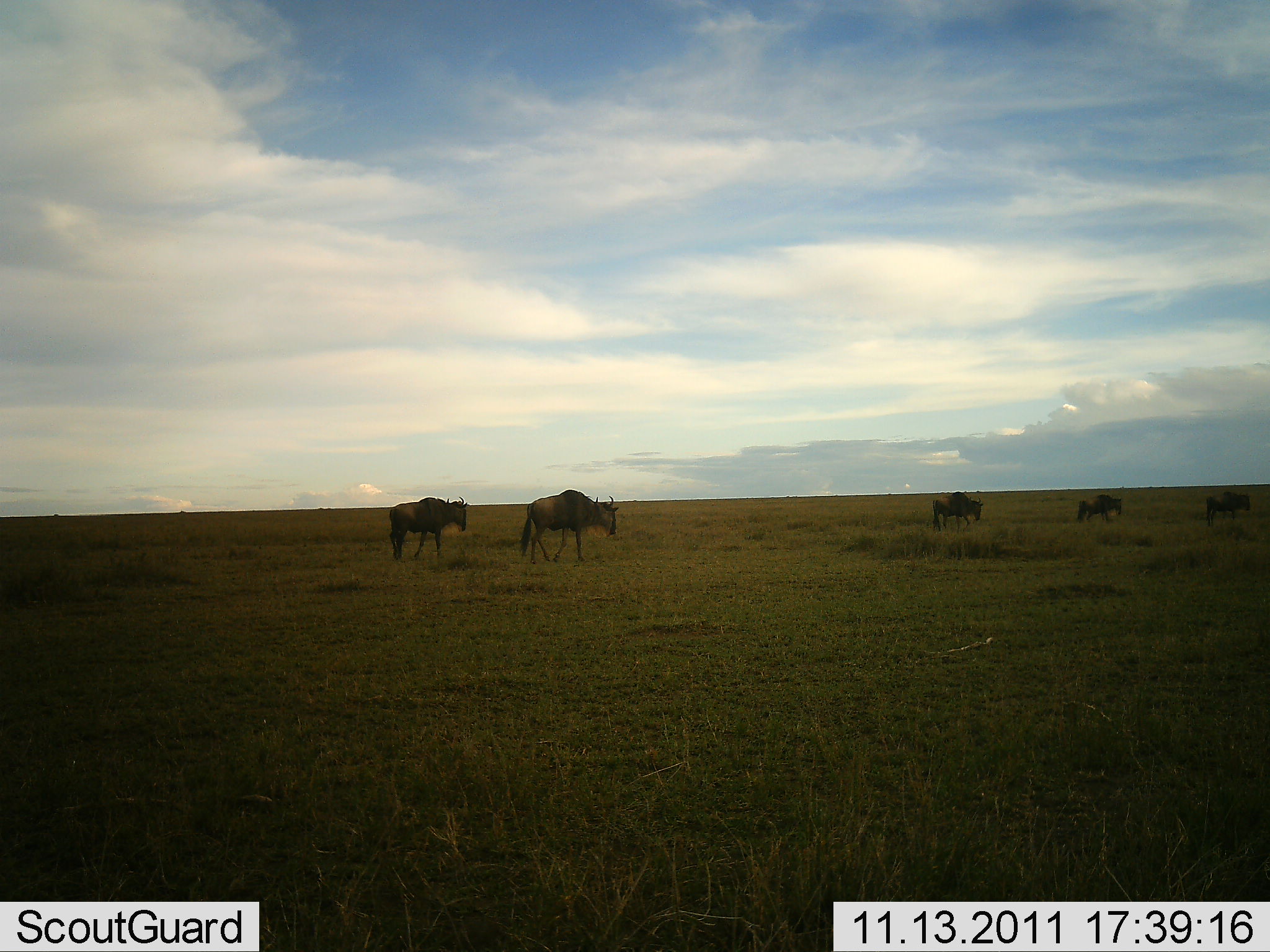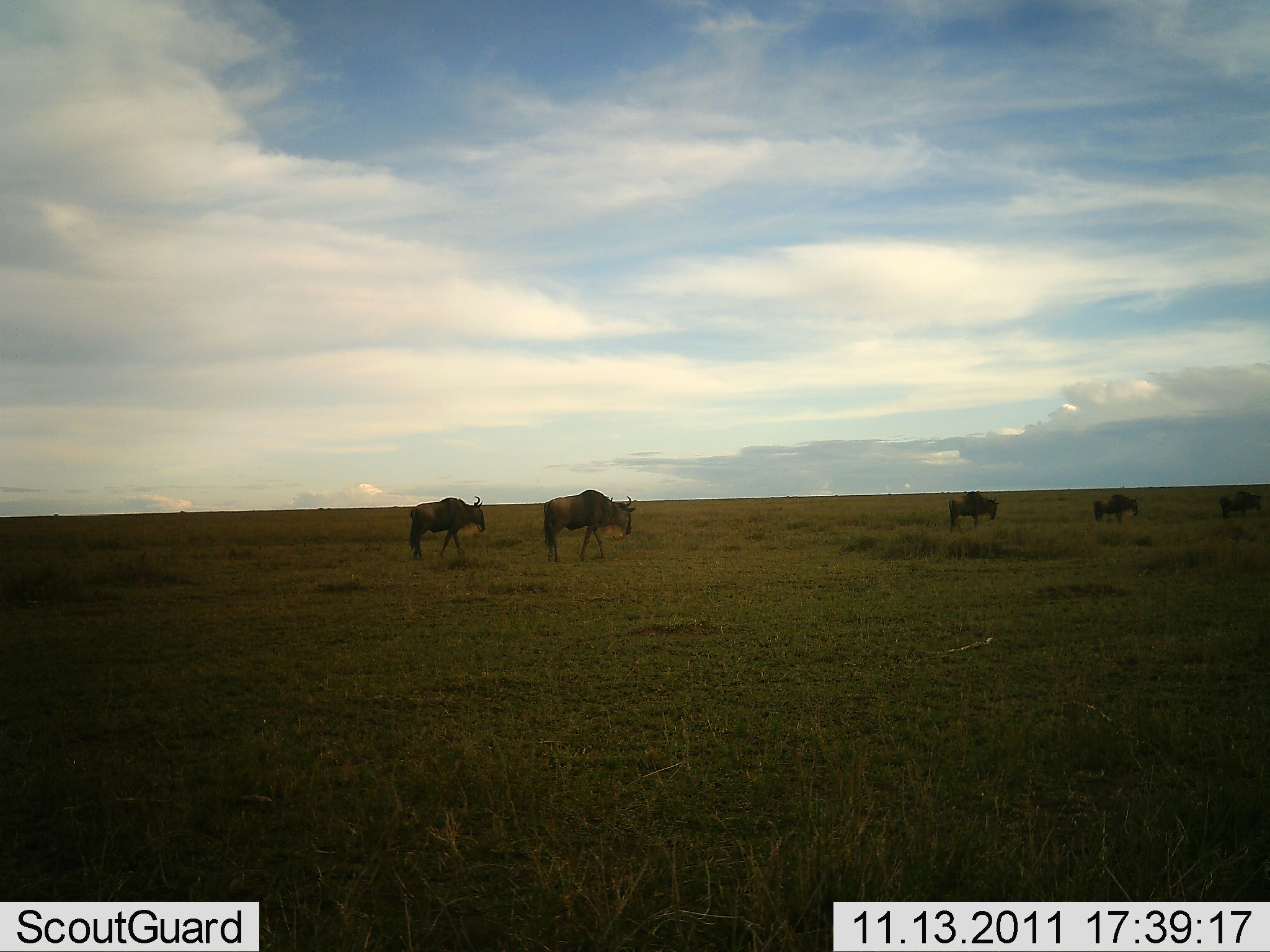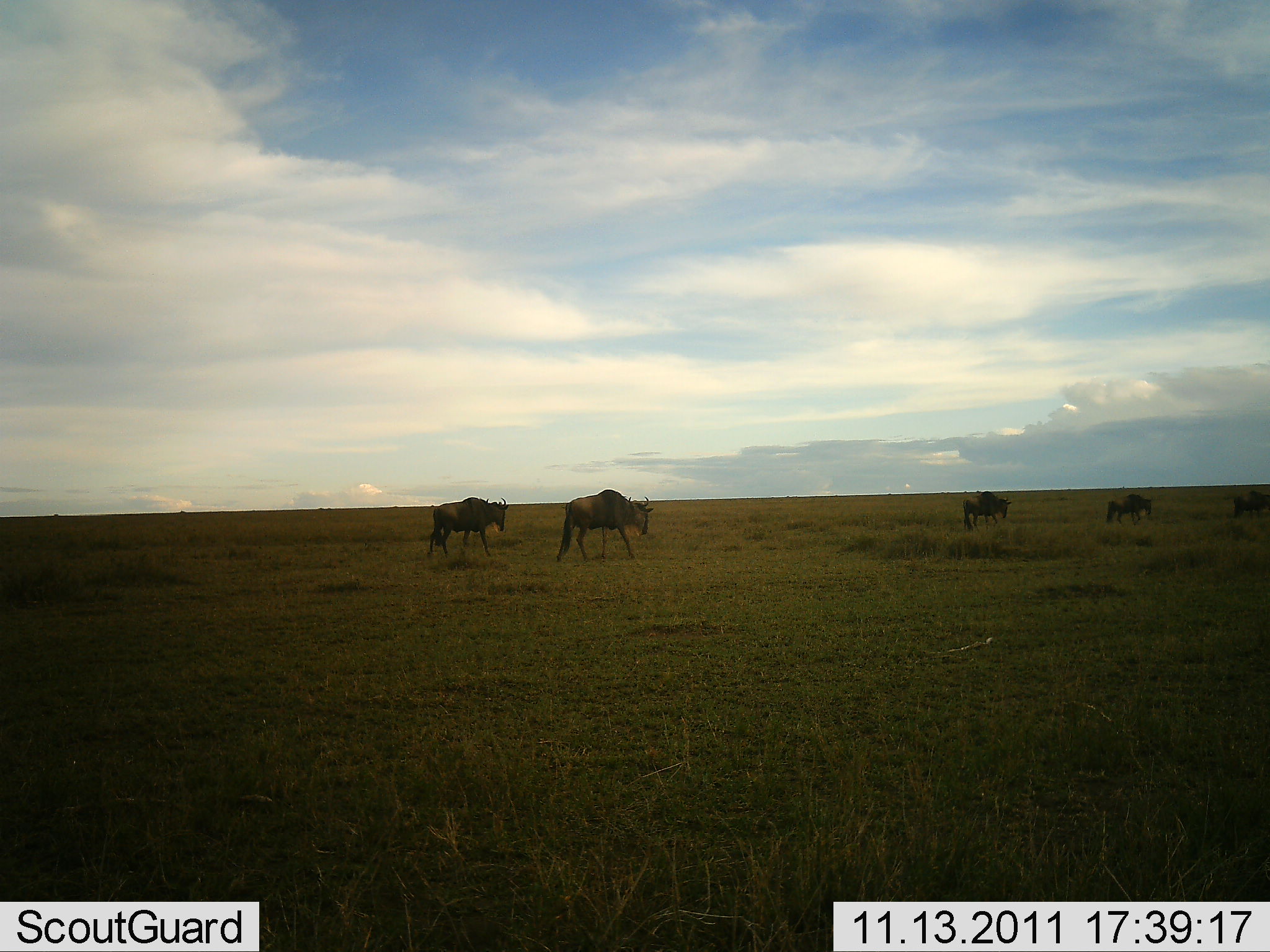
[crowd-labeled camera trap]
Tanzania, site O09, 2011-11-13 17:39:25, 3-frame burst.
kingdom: Animalia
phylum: Chordata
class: Mammalia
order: Artiodactyla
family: Bovidae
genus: Connochaetes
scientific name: Connochaetes taurinus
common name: blue wildebeest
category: wildebeest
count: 5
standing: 10%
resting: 0%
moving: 100%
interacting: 0%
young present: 0%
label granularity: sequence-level